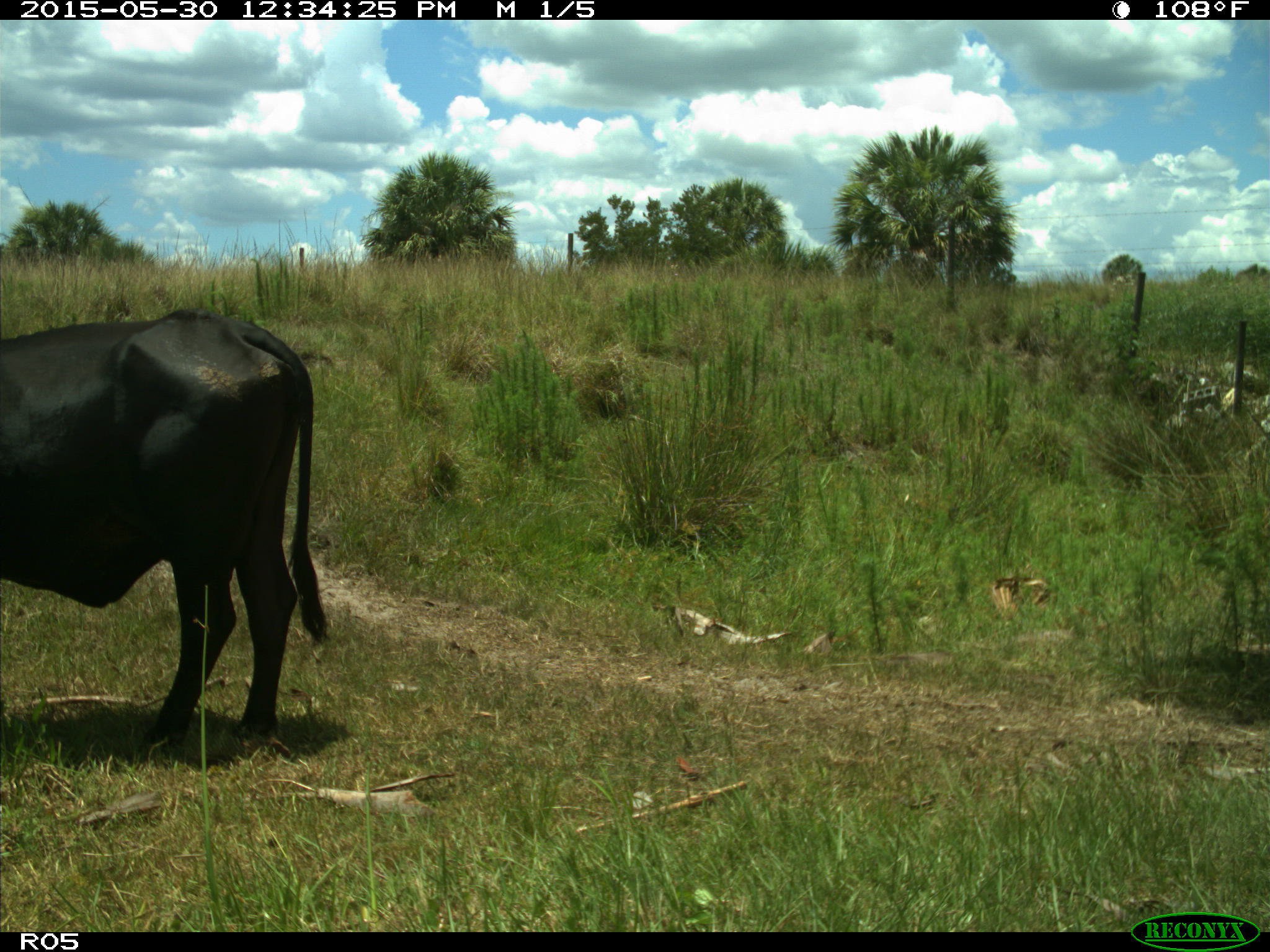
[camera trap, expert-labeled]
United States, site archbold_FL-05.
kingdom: Animalia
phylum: Chordata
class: Mammalia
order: Artiodactyla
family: Bovidae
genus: Bos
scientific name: Bos taurus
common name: domestic cow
Bos taurus (domestic cow).